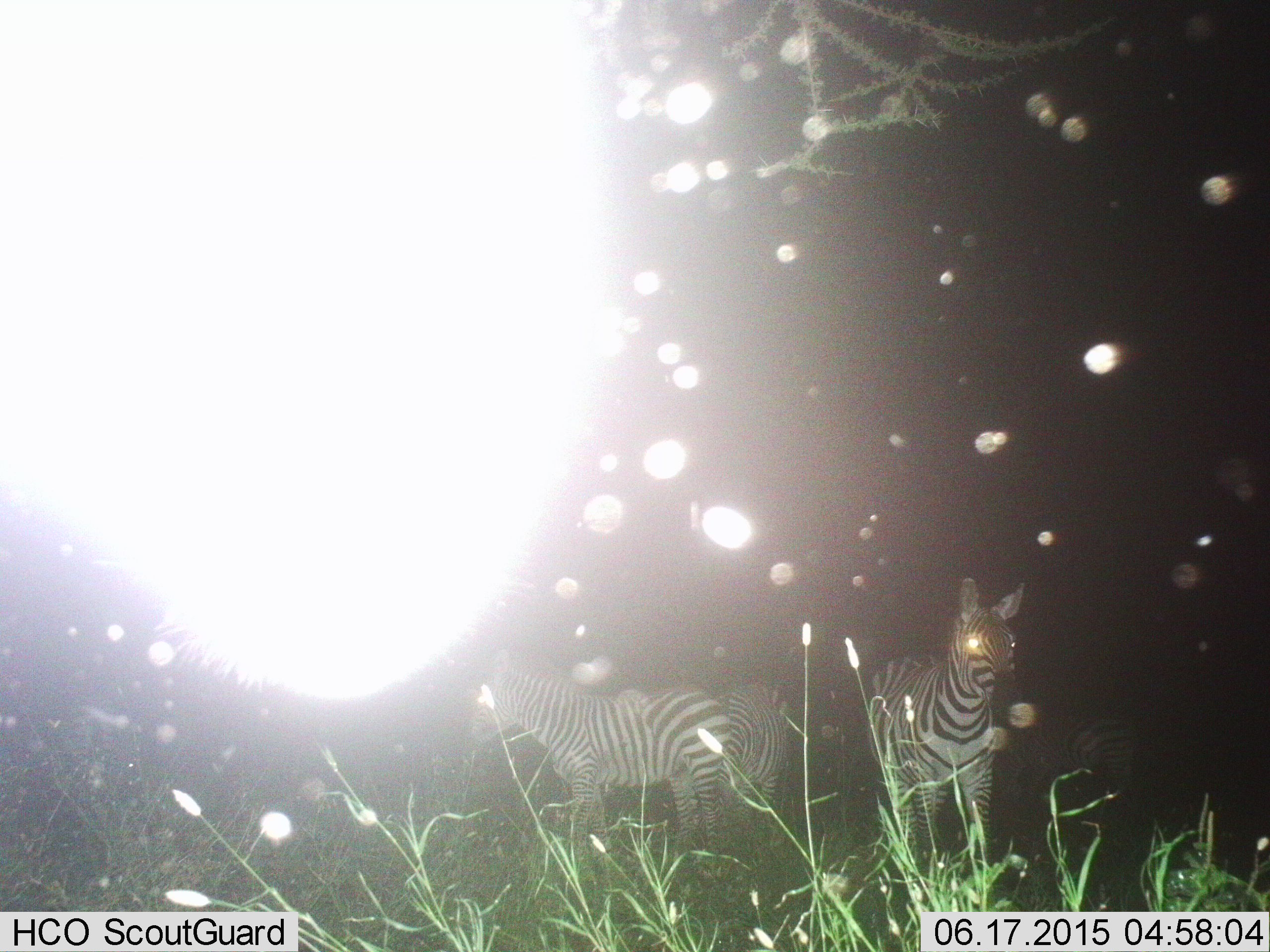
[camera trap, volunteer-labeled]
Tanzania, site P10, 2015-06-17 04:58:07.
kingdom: Animalia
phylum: Chordata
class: Mammalia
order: Perissodactyla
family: Equidae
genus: Equus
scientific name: Equus quagga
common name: plains zebra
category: zebra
Zebra (plains zebra) (Equus quagga), count 4. Behavior (volunteer vote fractions): standing 100%, resting 0%, moving 0%, interacting 0%. Young present (vote fraction): 0%. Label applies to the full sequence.